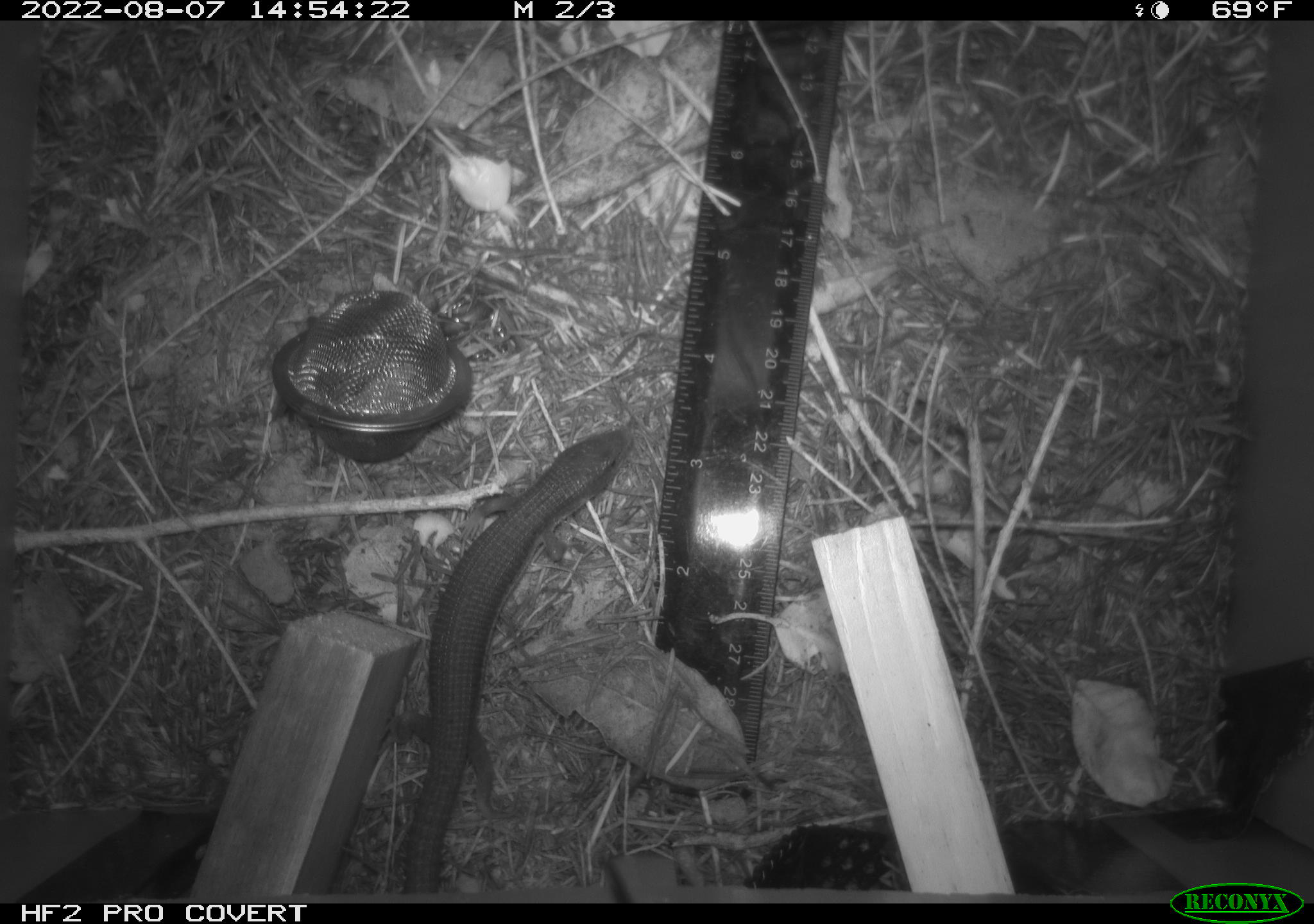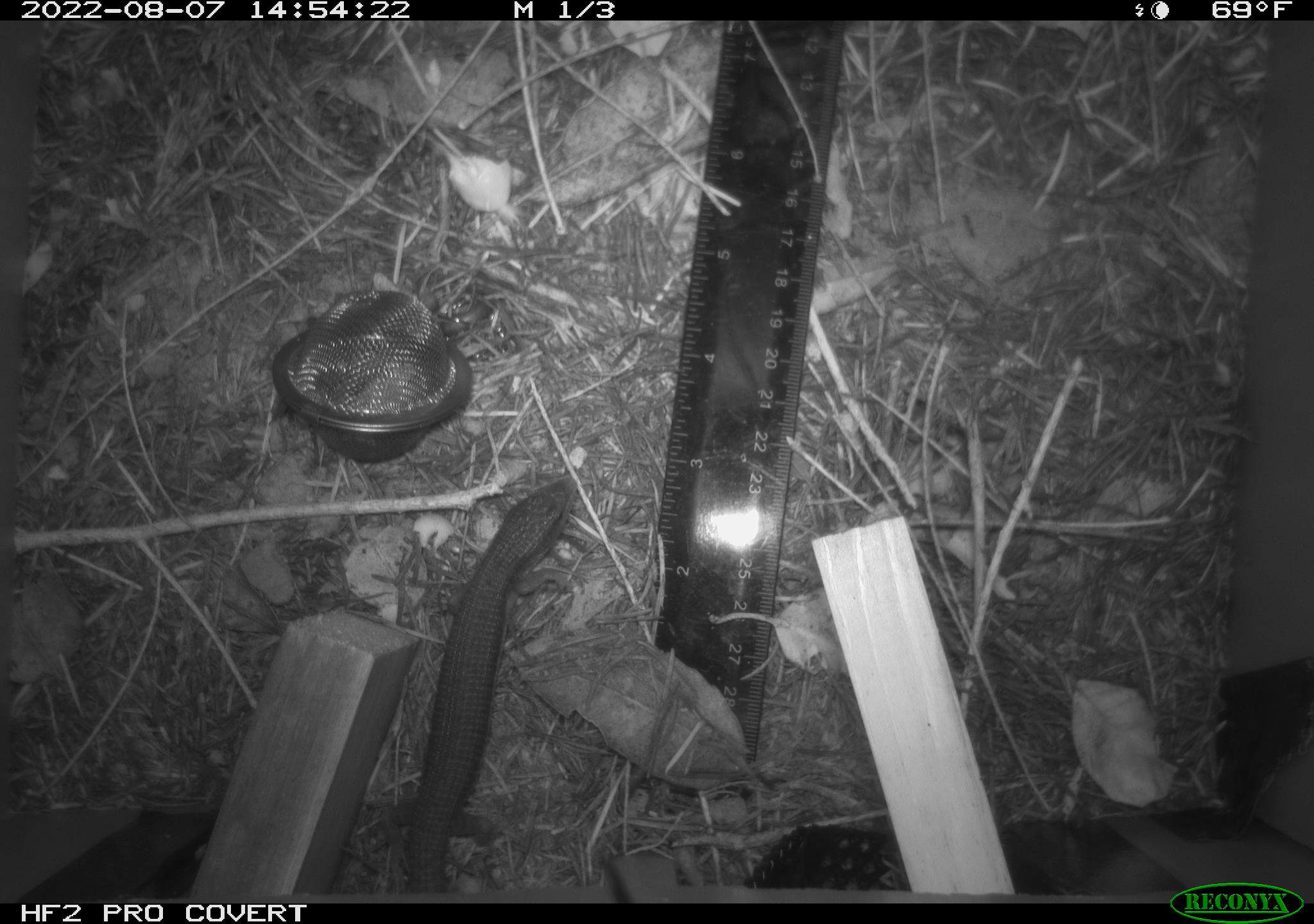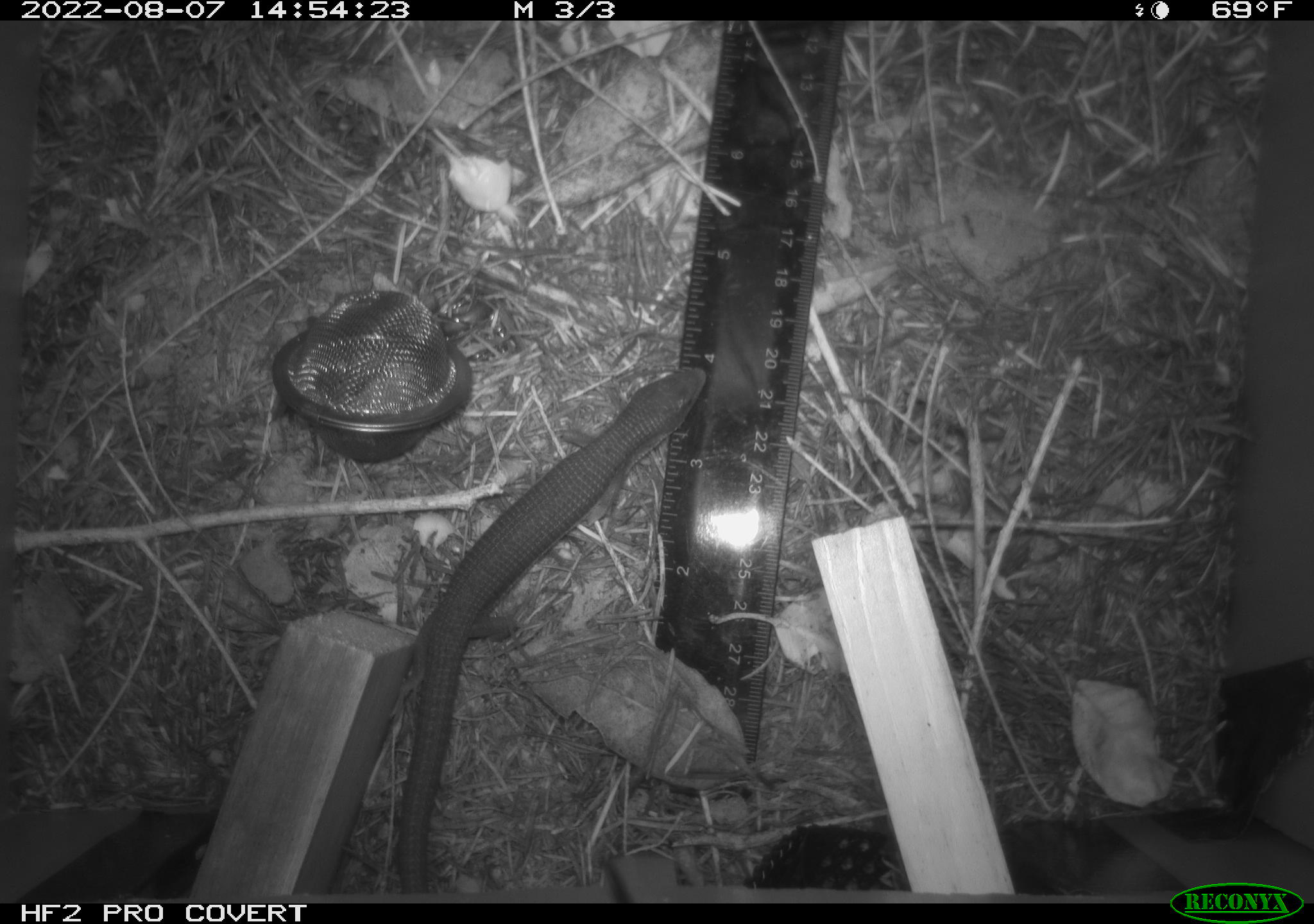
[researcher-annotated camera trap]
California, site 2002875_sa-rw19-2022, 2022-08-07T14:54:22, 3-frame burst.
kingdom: Animalia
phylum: Chordata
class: Reptilia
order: Squamata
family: Anguidae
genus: Elgaria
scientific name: Elgaria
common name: alligator lizards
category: elgaria species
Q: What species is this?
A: Elgaria species (alligator lizards) (Elgaria).